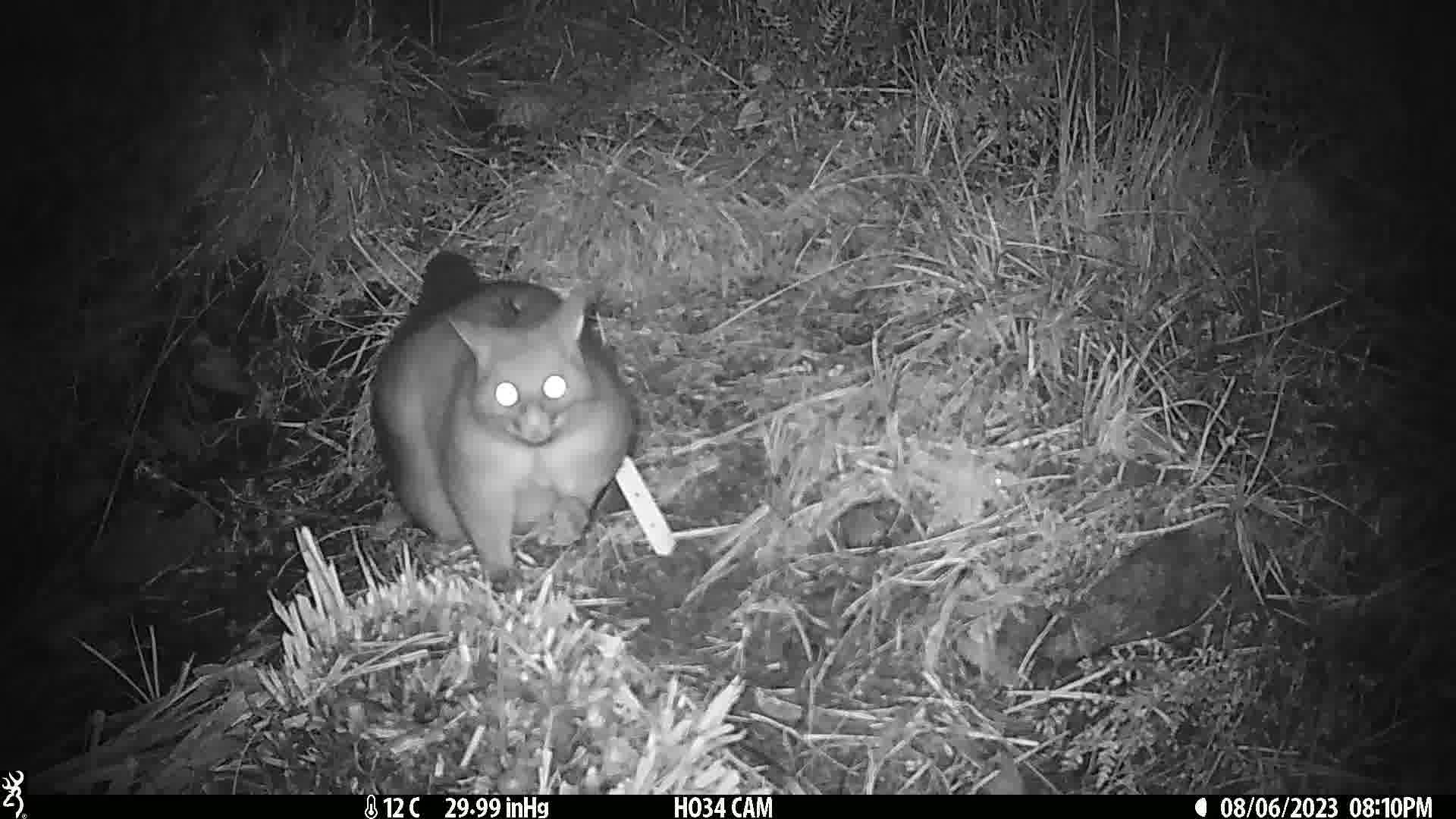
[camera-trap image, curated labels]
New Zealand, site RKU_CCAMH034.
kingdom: Animalia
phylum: Chordata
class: Mammalia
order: Diprotodontia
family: Phalangeridae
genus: Trichosurus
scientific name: Trichosurus vulpecula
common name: common brushtail possum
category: possum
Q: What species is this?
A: Possum (common brushtail possum) (Trichosurus vulpecula).